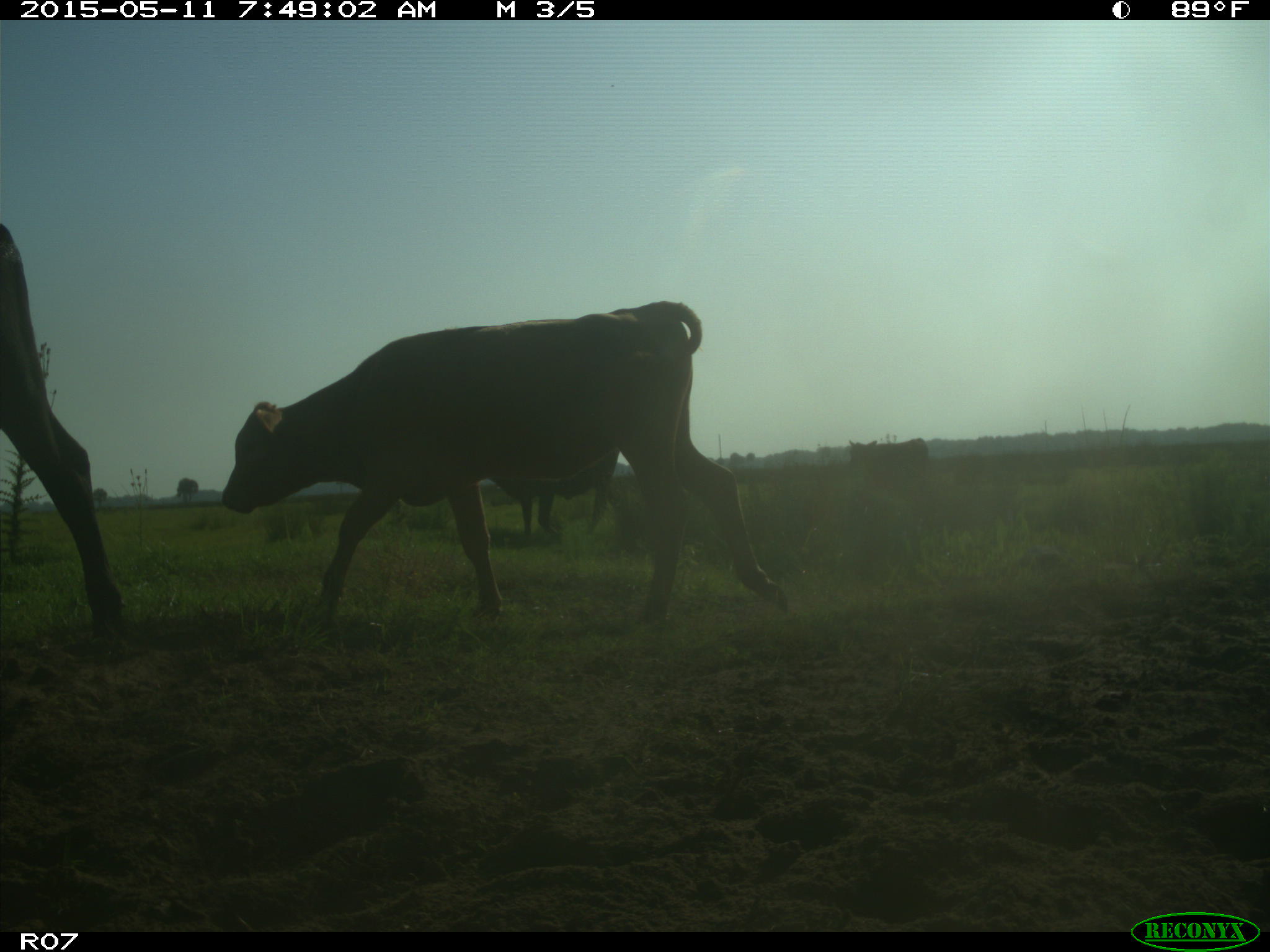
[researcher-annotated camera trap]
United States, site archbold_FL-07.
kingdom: Animalia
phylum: Chordata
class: Mammalia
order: Artiodactyla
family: Bovidae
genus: Bos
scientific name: Bos taurus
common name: domestic cow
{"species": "Bos taurus (domestic cow)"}